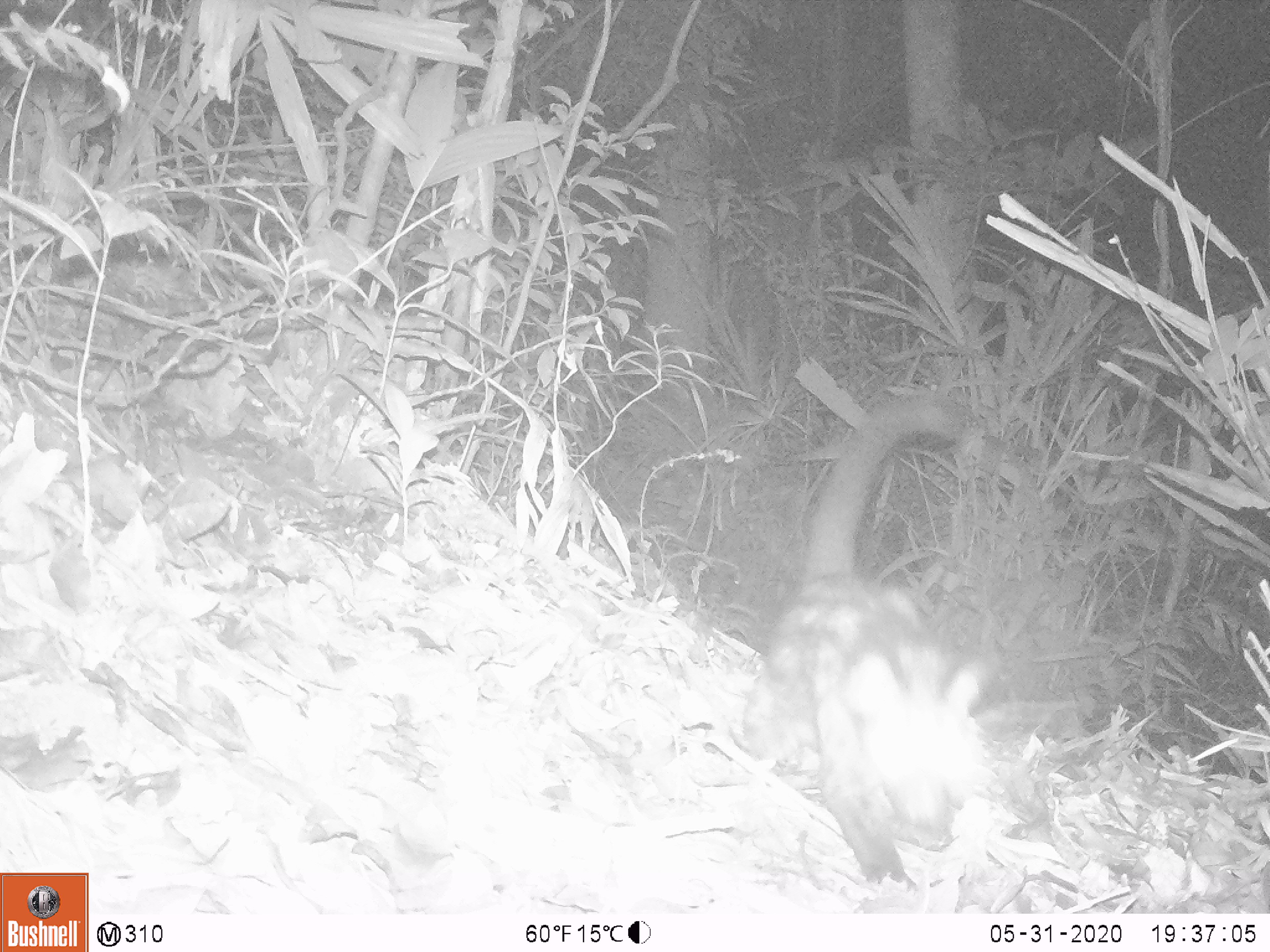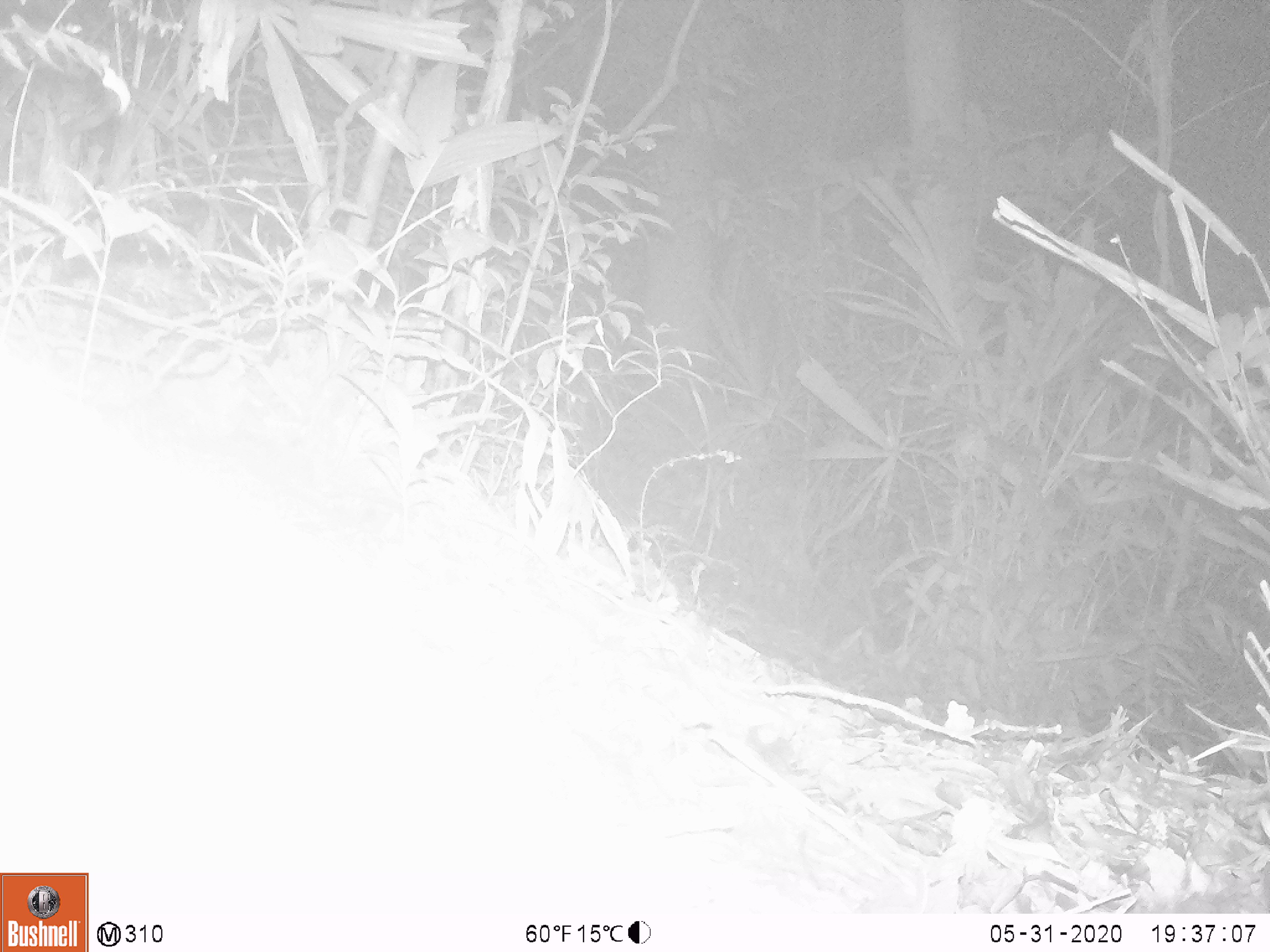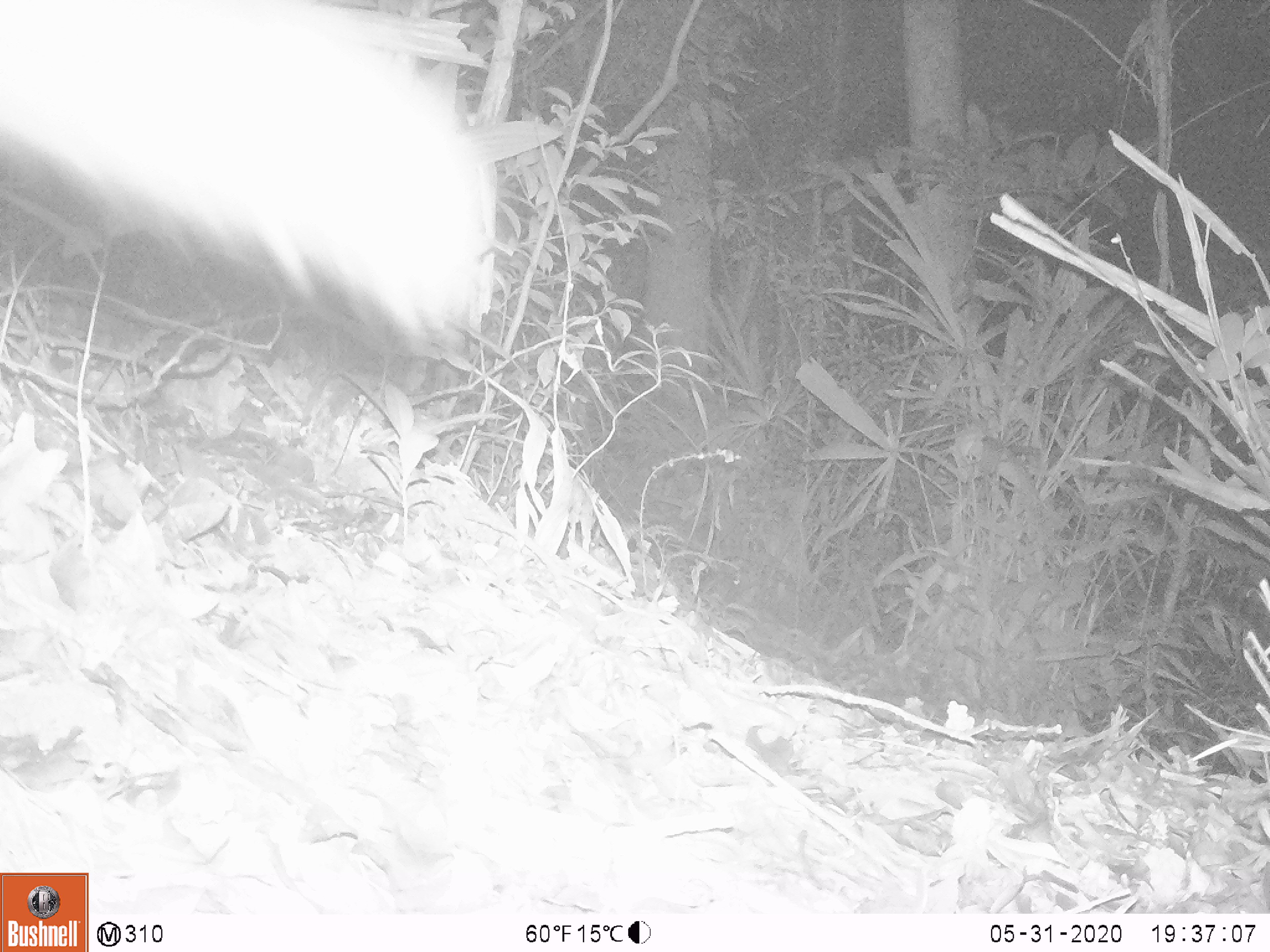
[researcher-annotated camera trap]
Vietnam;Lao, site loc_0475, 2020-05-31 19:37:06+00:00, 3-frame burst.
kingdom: Animalia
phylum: Chordata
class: Mammalia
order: Carnivora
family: Viverridae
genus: Paradoxurus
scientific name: Paradoxurus hermaphroditus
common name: common palm civet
Common palm civet (Paradoxurus hermaphroditus). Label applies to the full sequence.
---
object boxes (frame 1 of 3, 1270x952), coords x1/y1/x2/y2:
common palm civet: 740/386/987/885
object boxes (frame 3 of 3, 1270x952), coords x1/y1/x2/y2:
common palm civet: 0/0/498/358